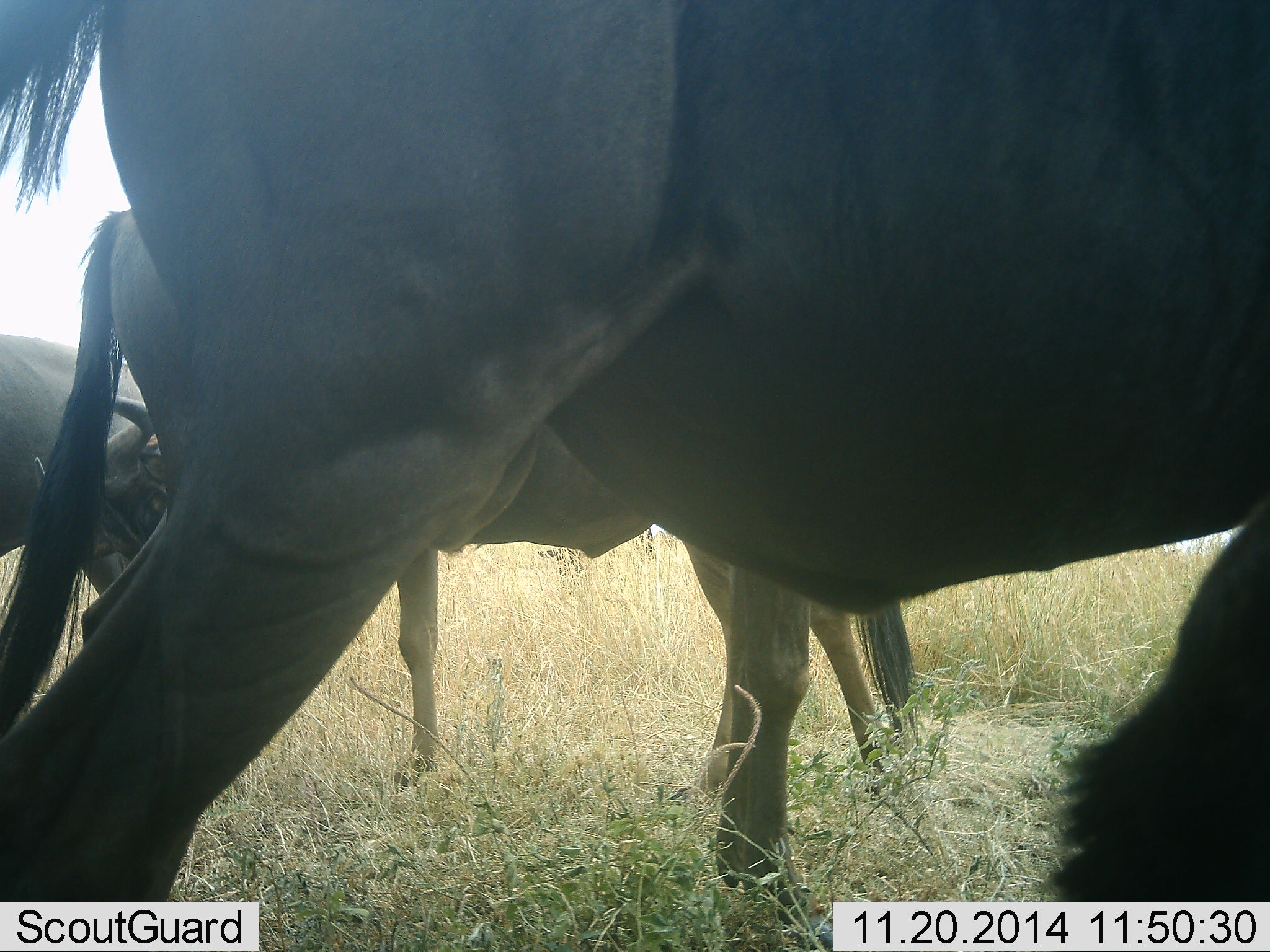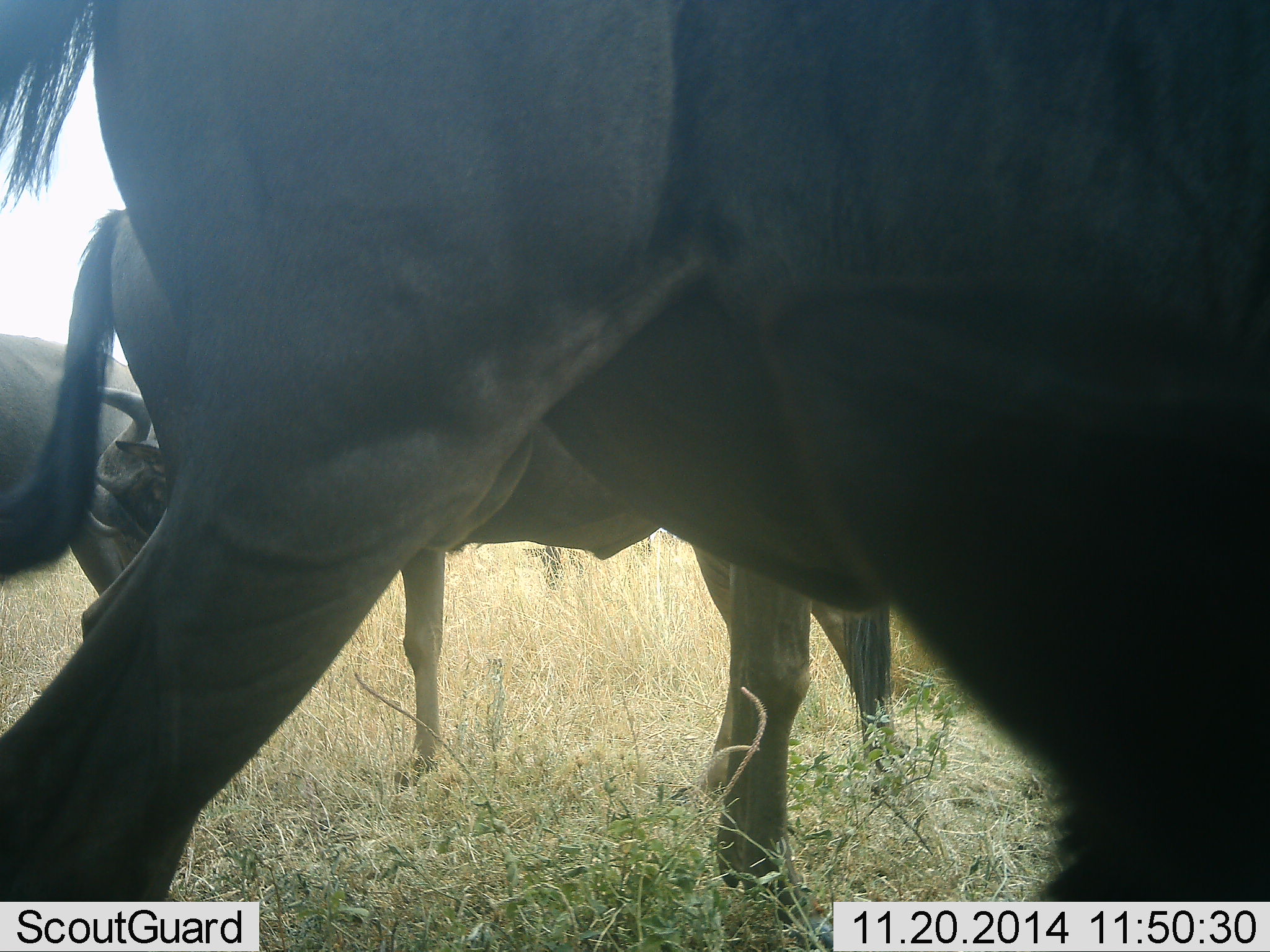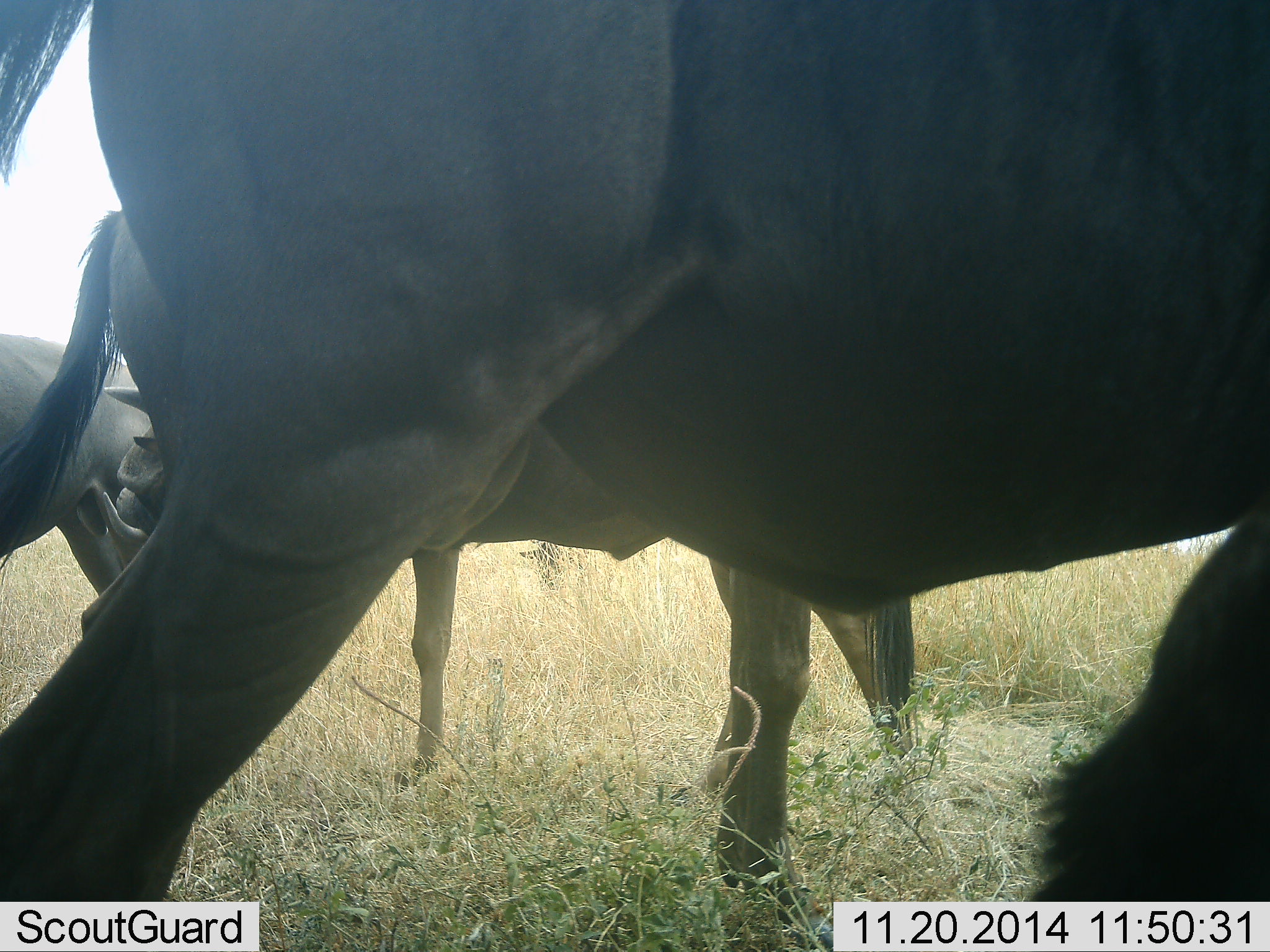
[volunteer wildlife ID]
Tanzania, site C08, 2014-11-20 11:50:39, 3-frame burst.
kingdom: Animalia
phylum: Chordata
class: Mammalia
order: Artiodactyla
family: Bovidae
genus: Connochaetes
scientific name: Connochaetes taurinus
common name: blue wildebeest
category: wildebeest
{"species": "wildebeest (blue wildebeest) (Connochaetes taurinus)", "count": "4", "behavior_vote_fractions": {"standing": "80%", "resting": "10%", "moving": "10%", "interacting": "0%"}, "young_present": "0%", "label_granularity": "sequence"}